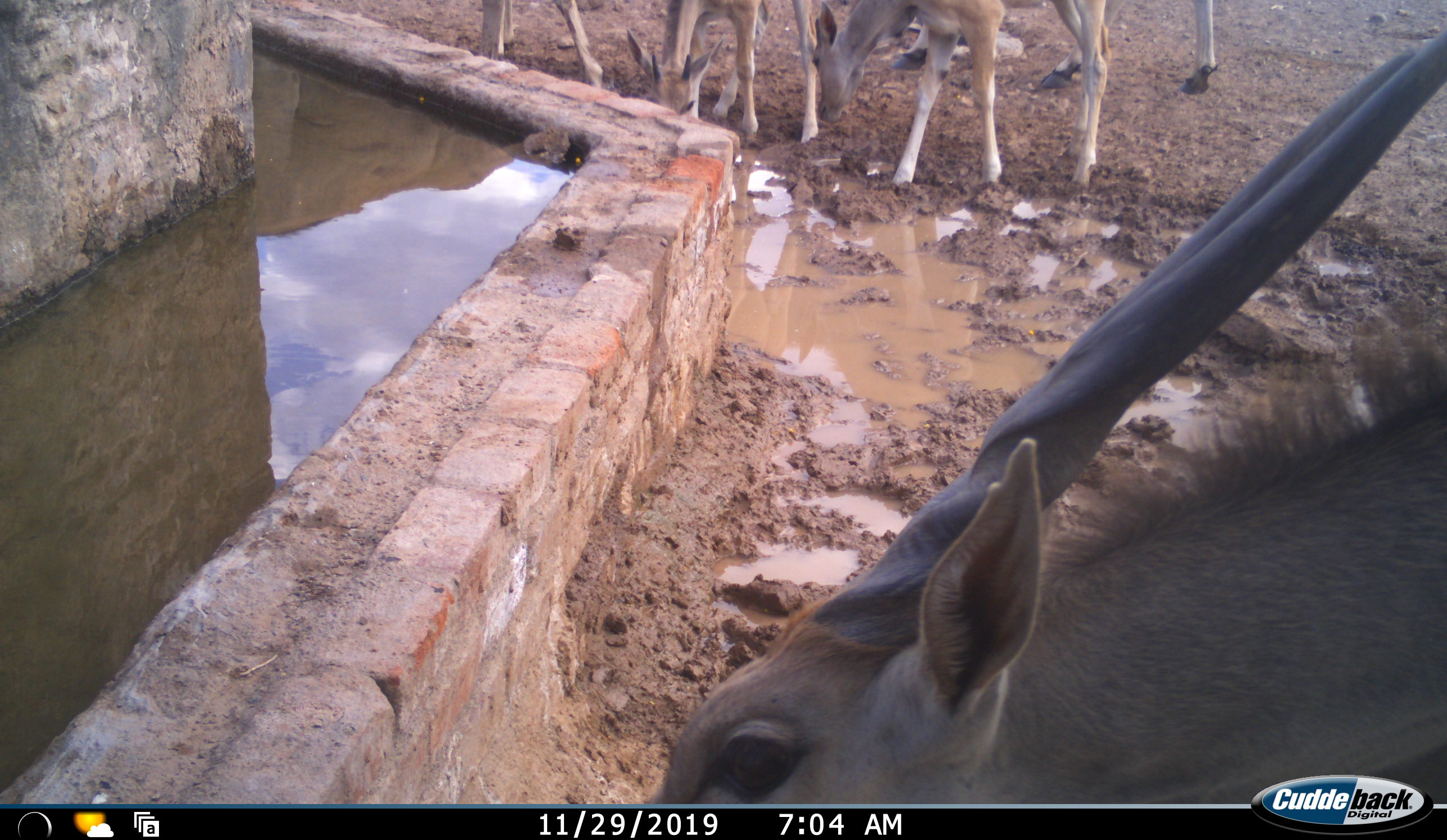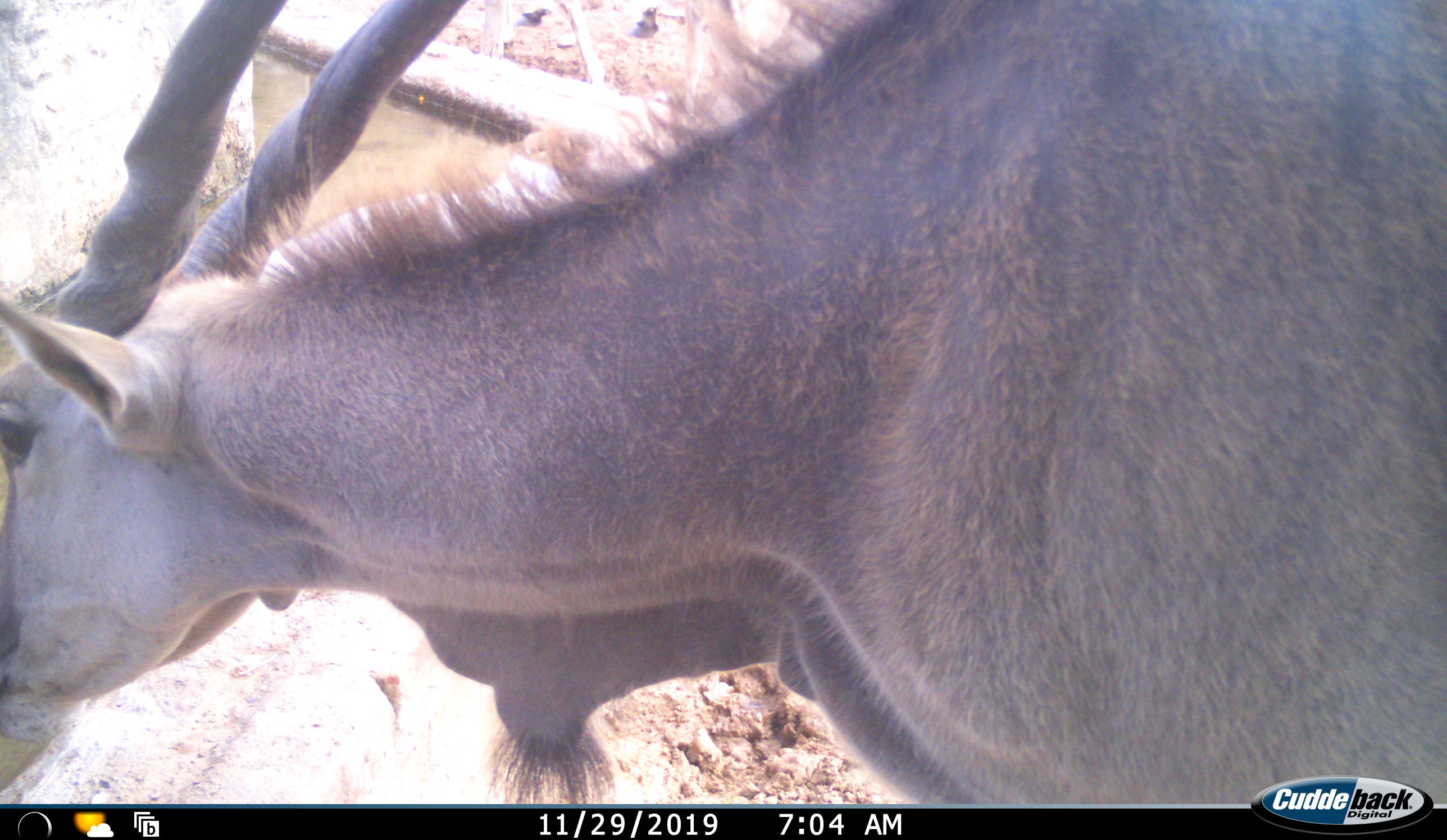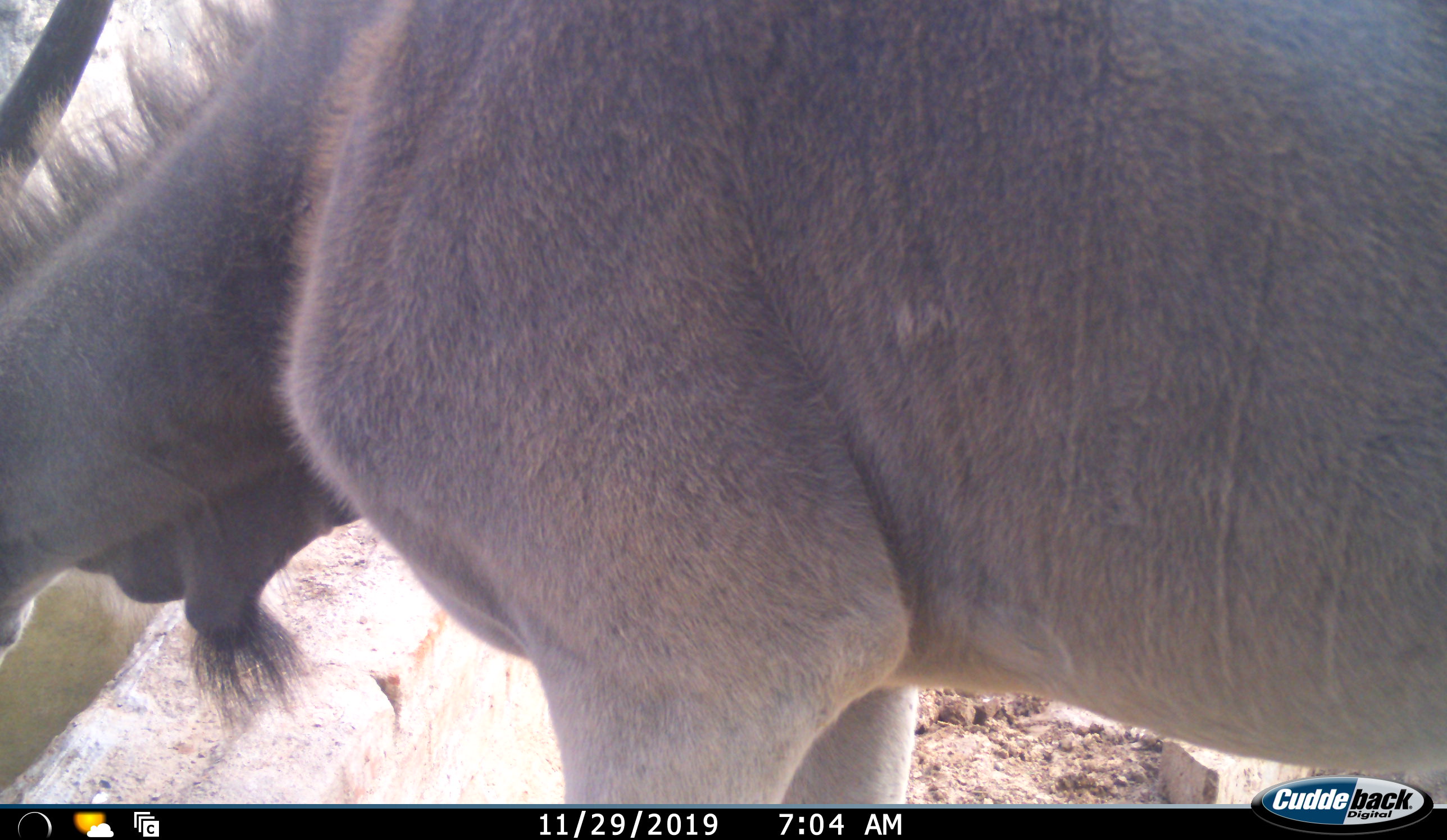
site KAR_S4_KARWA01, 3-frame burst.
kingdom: Animalia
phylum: Chordata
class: Mammalia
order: Artiodactyla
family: Bovidae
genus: Tragelaphus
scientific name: Tragelaphus oryx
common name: eland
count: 5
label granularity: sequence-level